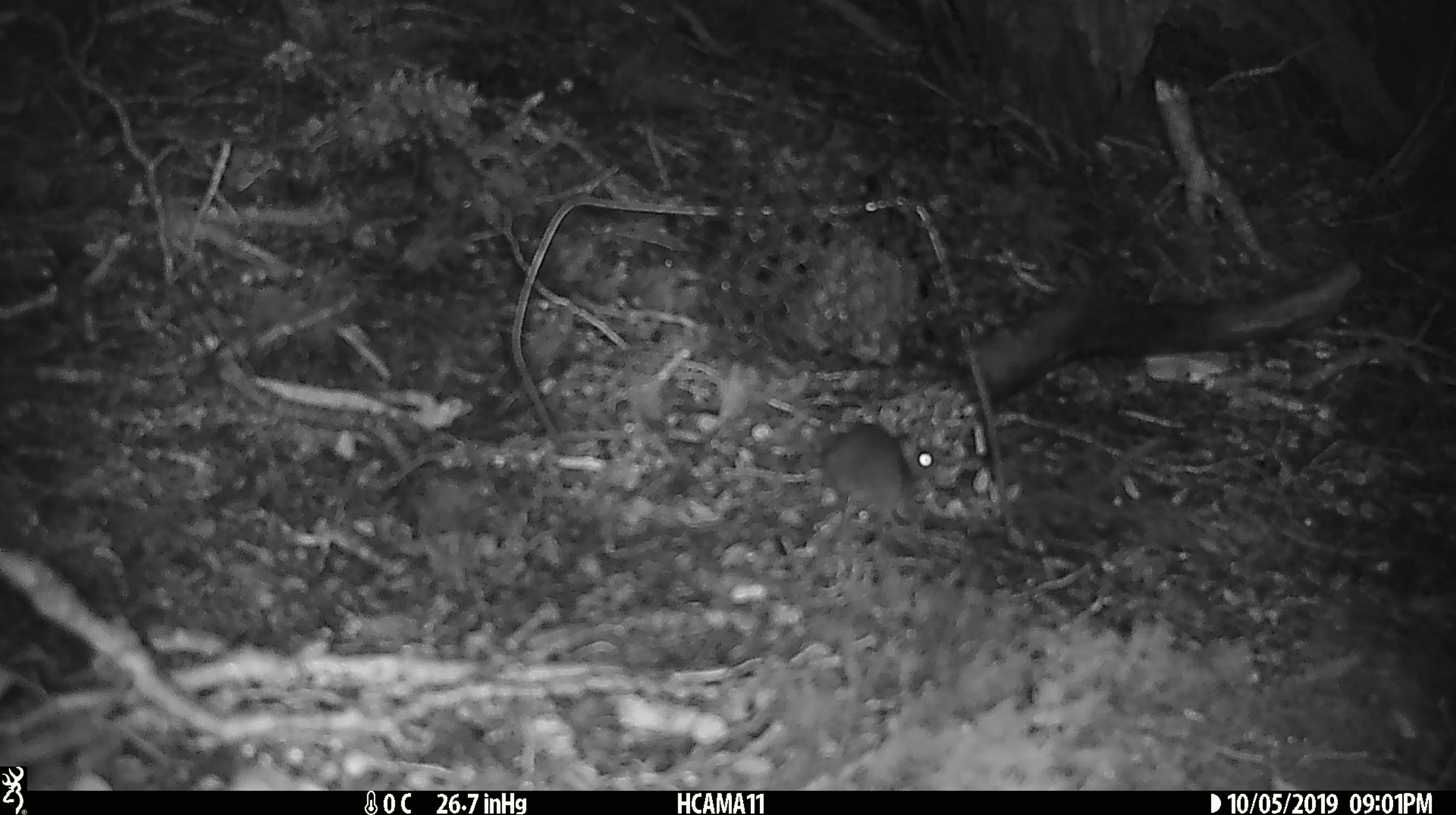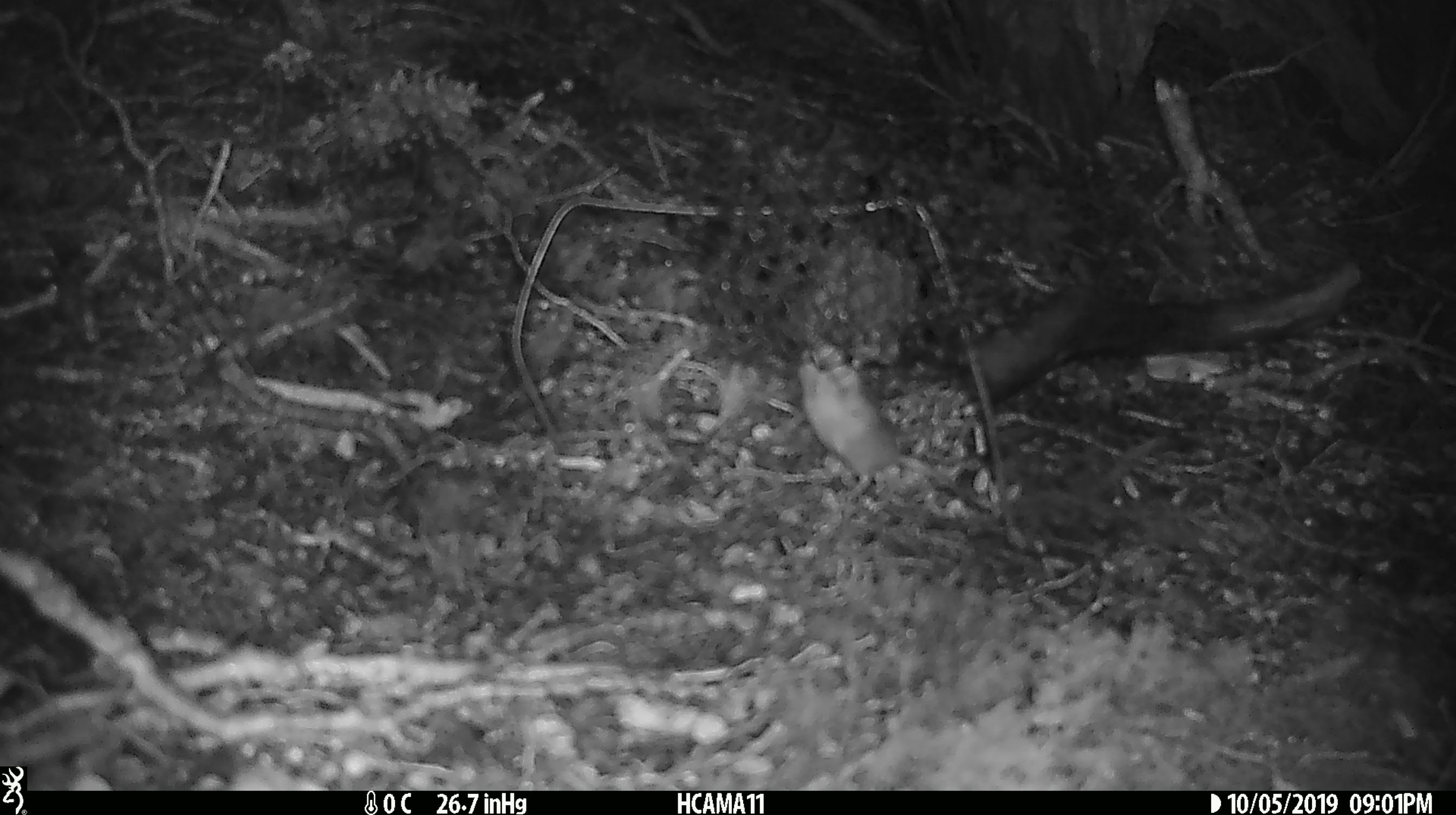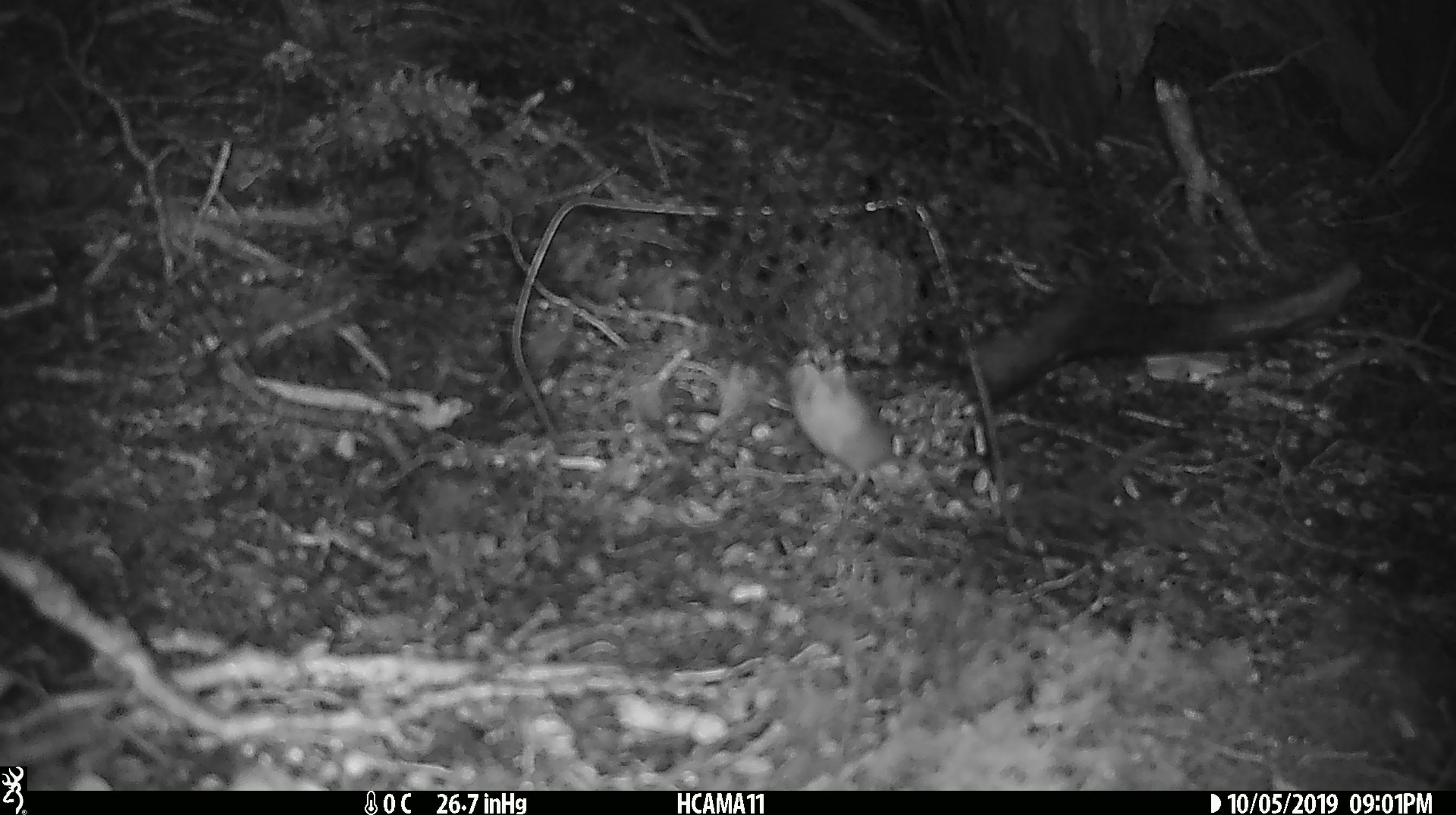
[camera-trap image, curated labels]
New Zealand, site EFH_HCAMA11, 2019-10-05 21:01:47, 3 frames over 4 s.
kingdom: Animalia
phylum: Chordata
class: Mammalia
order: Rodentia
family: Muridae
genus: Mus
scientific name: Mus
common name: mouse